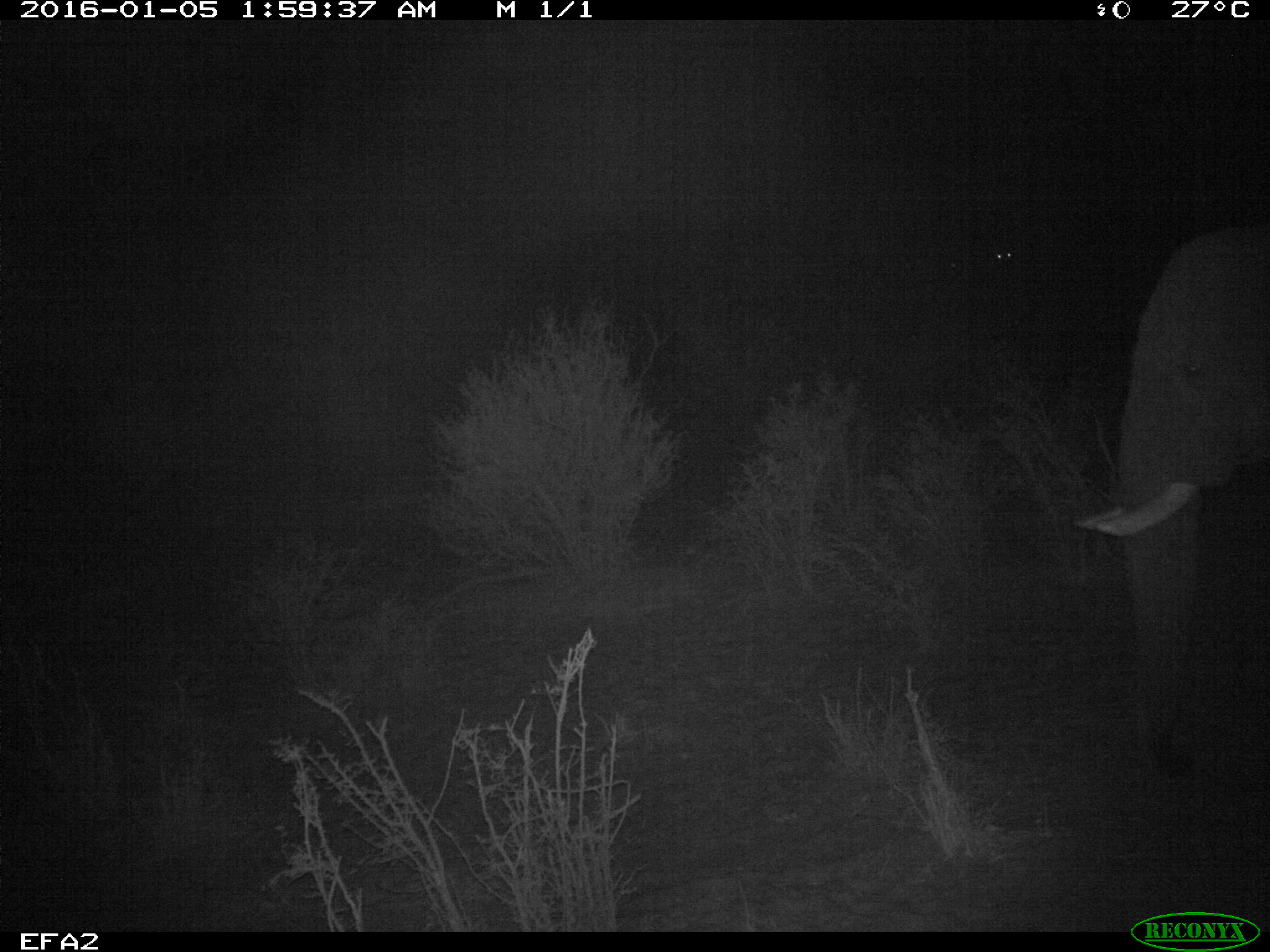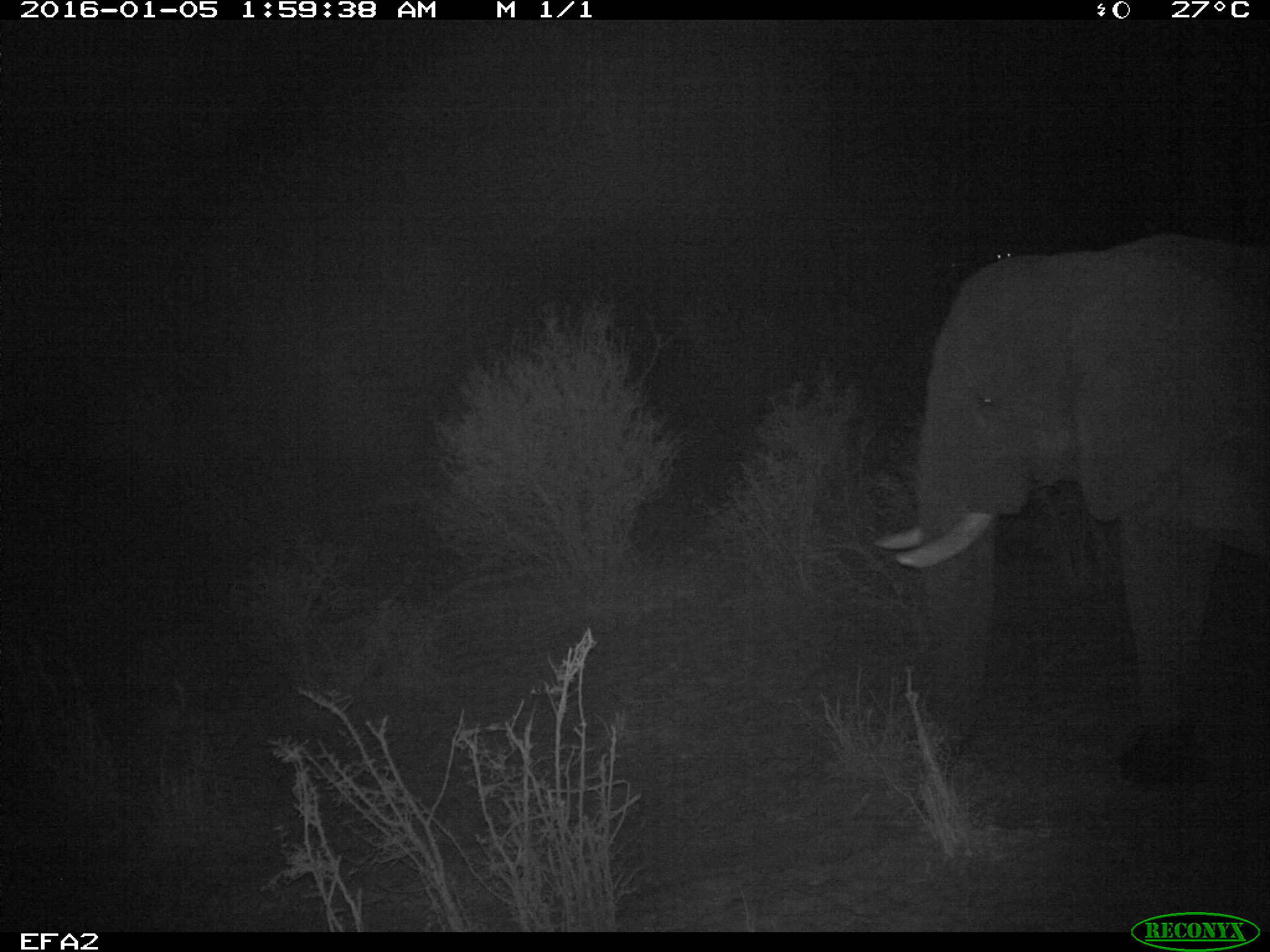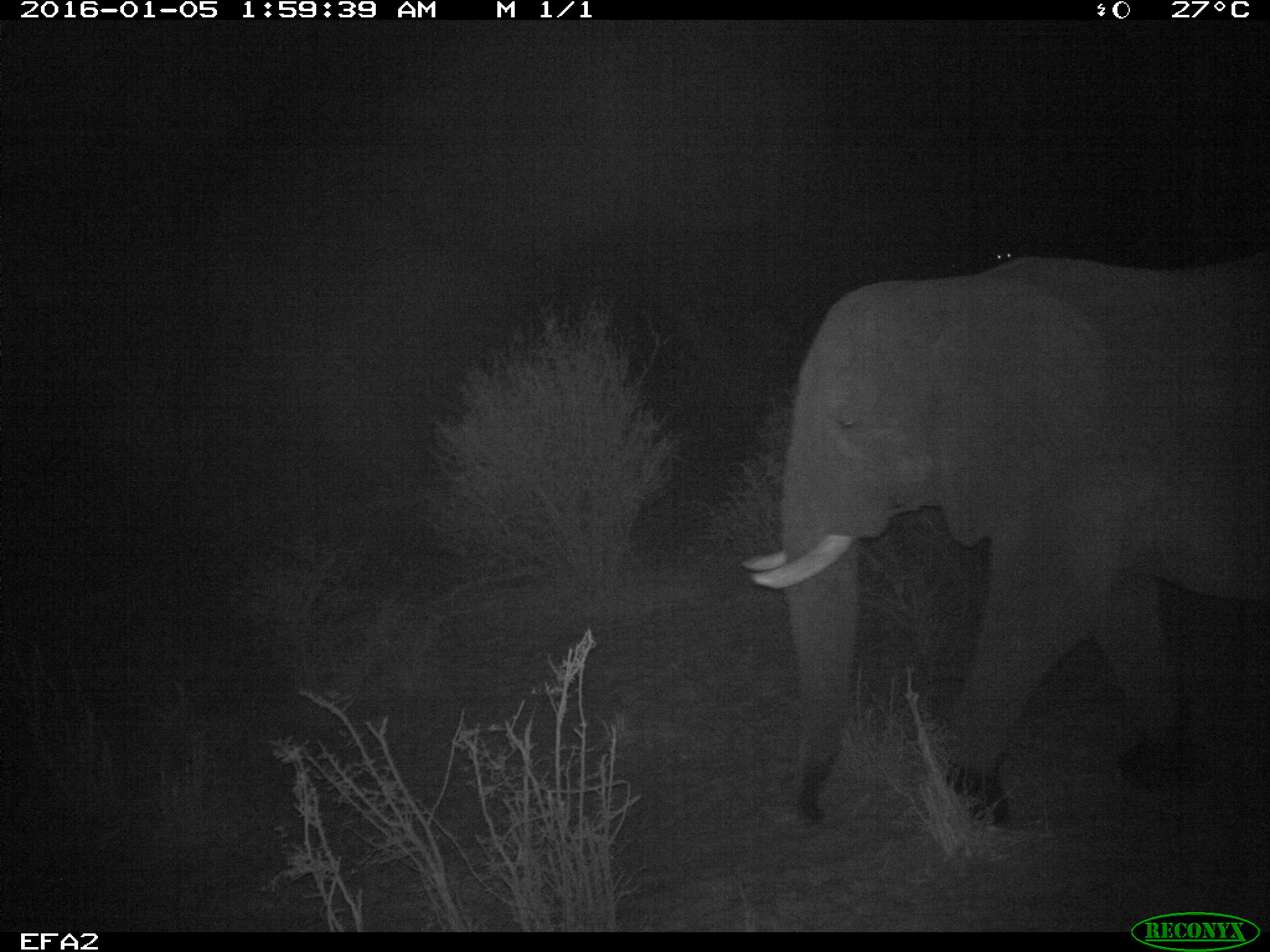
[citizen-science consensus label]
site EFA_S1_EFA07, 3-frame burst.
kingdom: Animalia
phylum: Chordata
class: Mammalia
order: Proboscidea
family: Elephantidae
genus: Loxodonta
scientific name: Loxodonta africana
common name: african bush elephant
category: elephant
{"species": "elephant (african bush elephant) (Loxodonta africana)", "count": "1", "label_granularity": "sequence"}